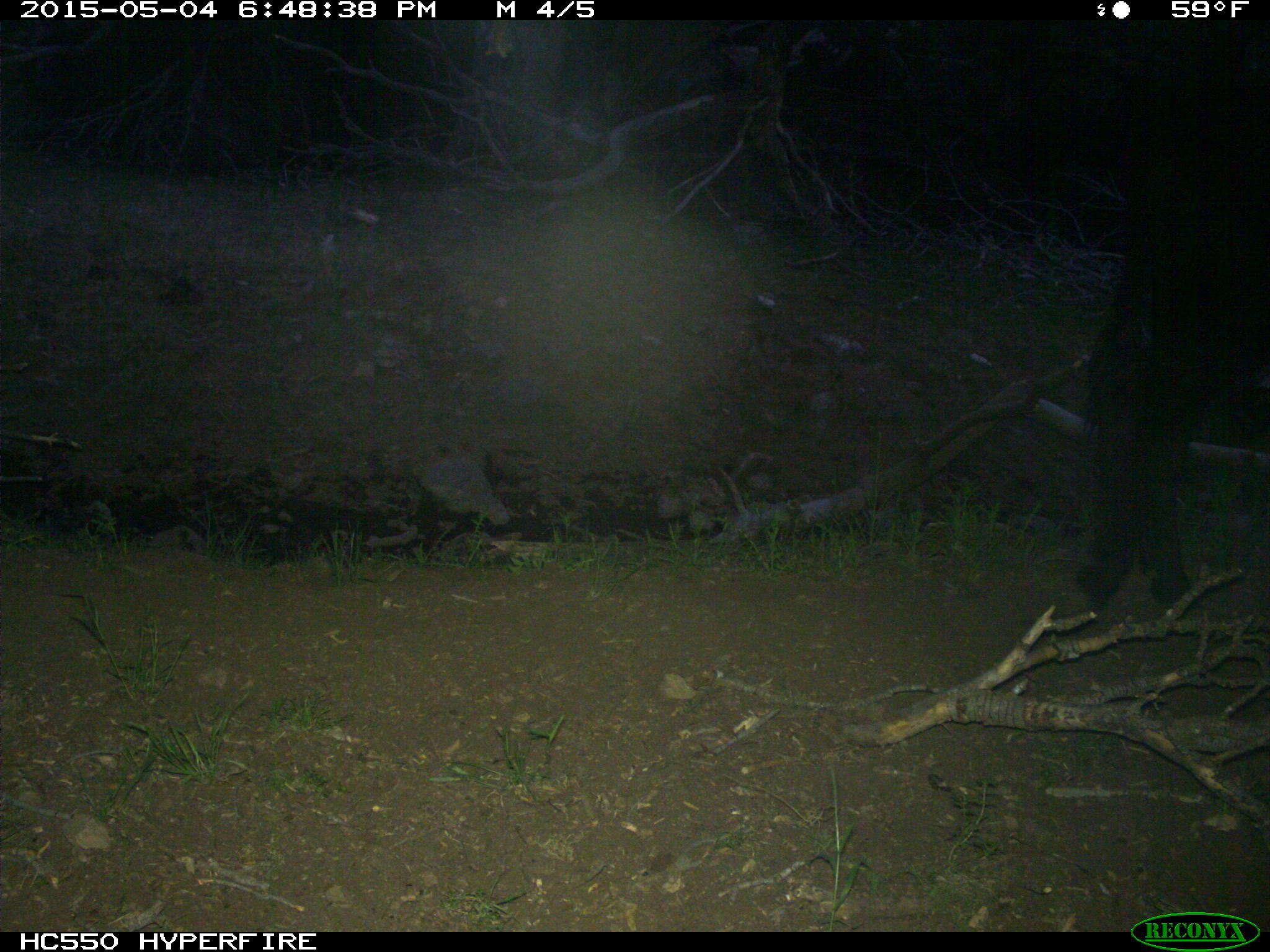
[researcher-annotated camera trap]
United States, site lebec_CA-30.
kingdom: Animalia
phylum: Chordata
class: Mammalia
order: Artiodactyla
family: Bovidae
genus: Bos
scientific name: Bos taurus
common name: domestic cow